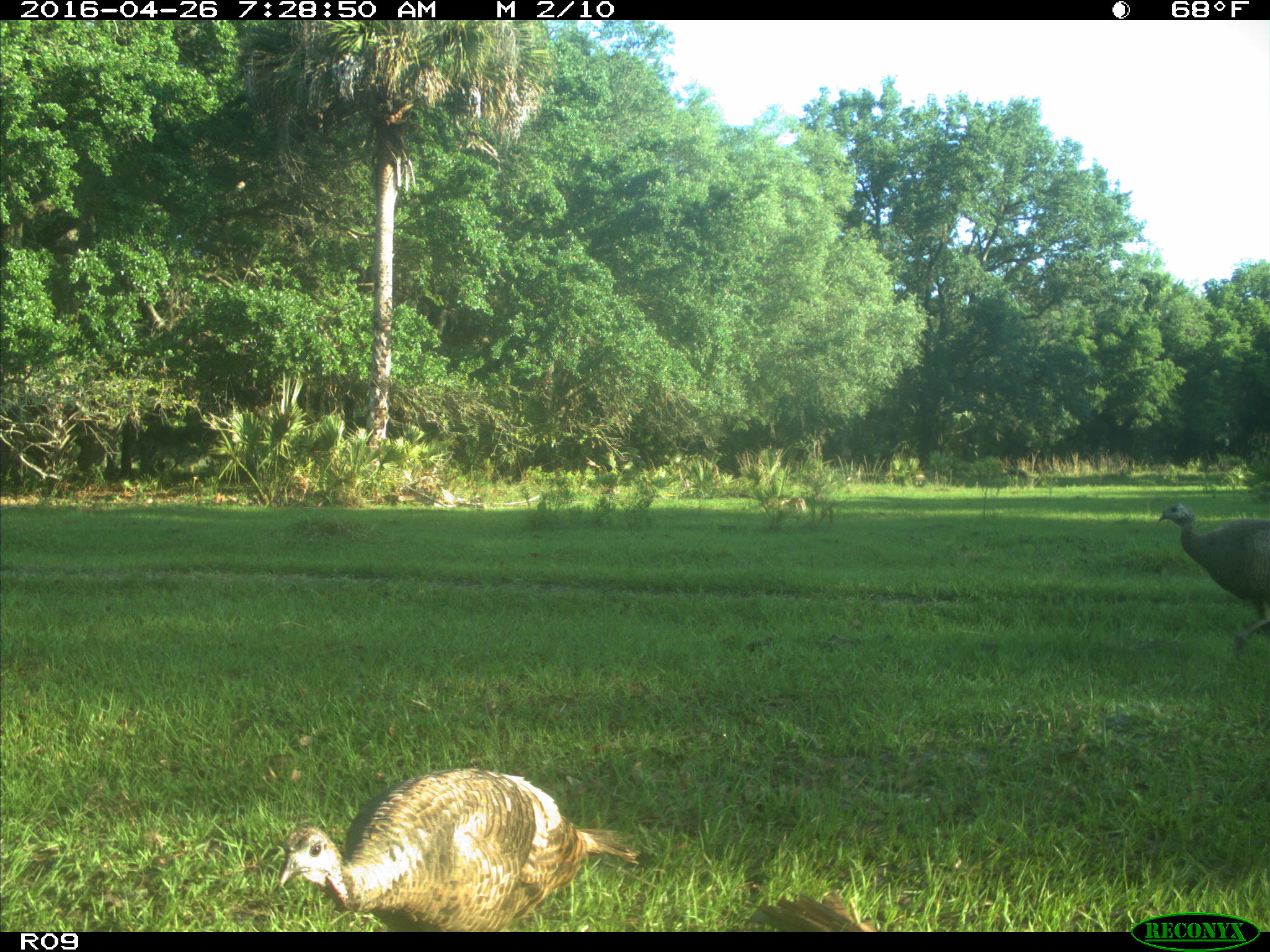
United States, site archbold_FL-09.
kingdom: Animalia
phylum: Chordata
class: Aves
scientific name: Aves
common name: birds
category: unidentified bird